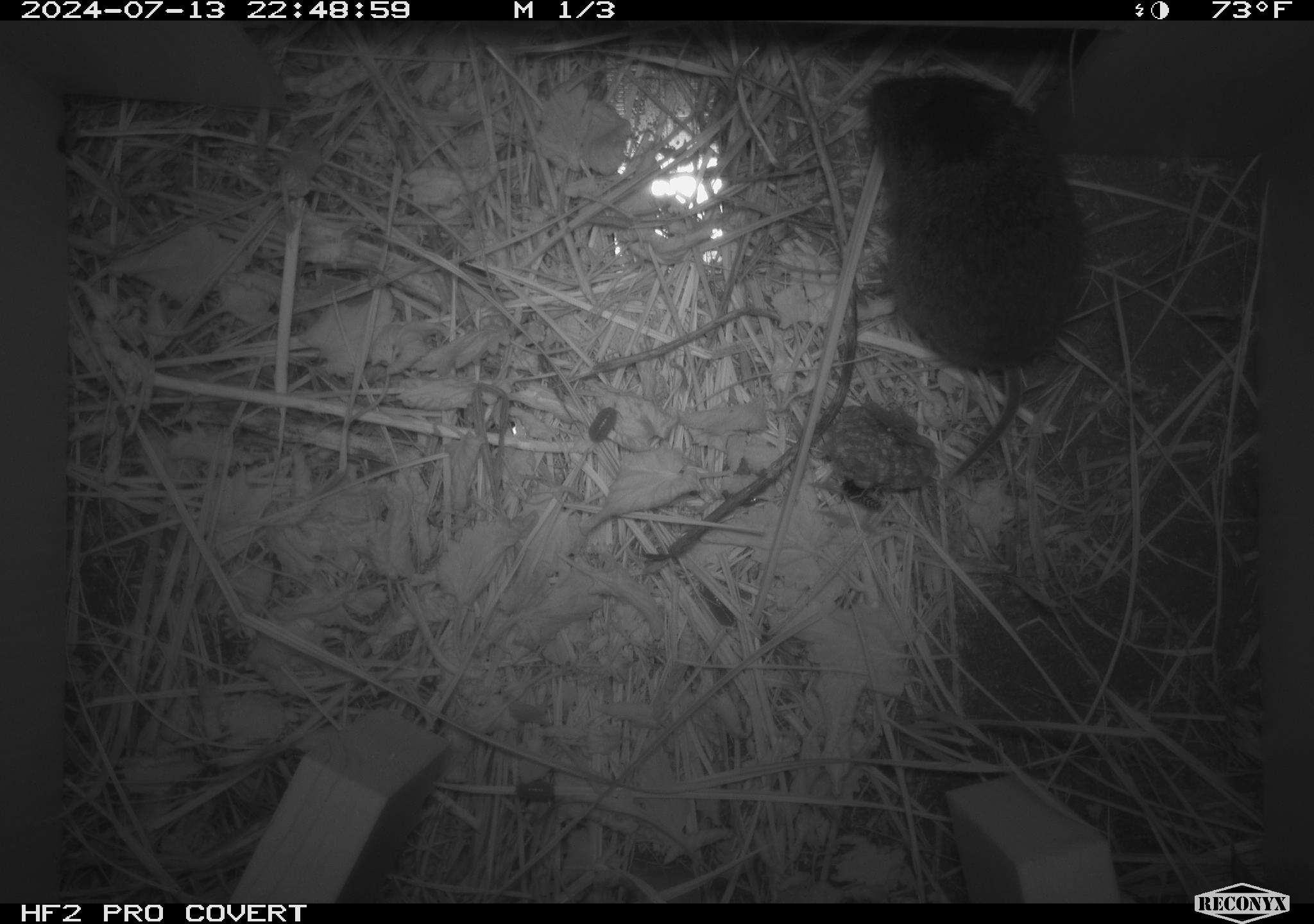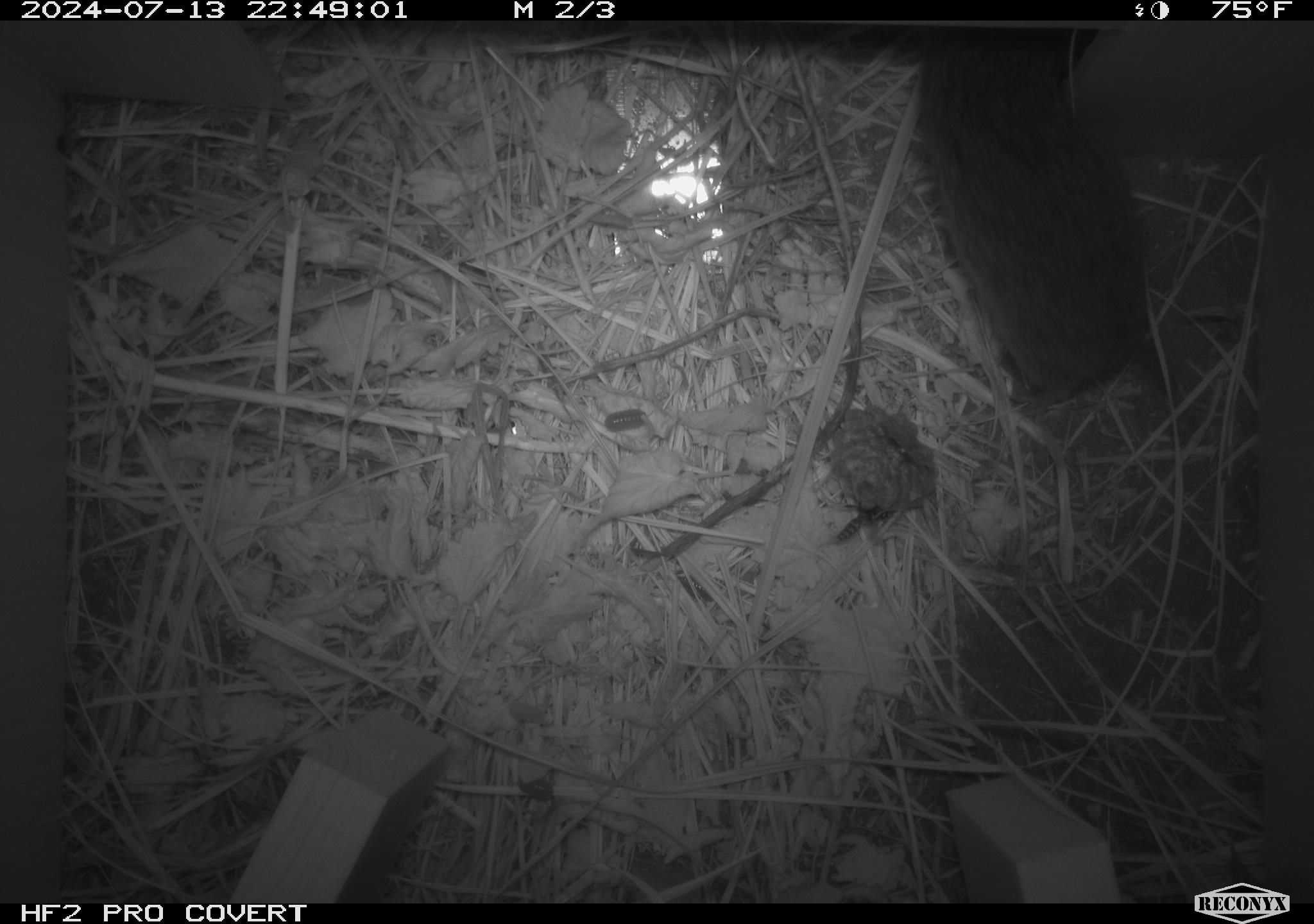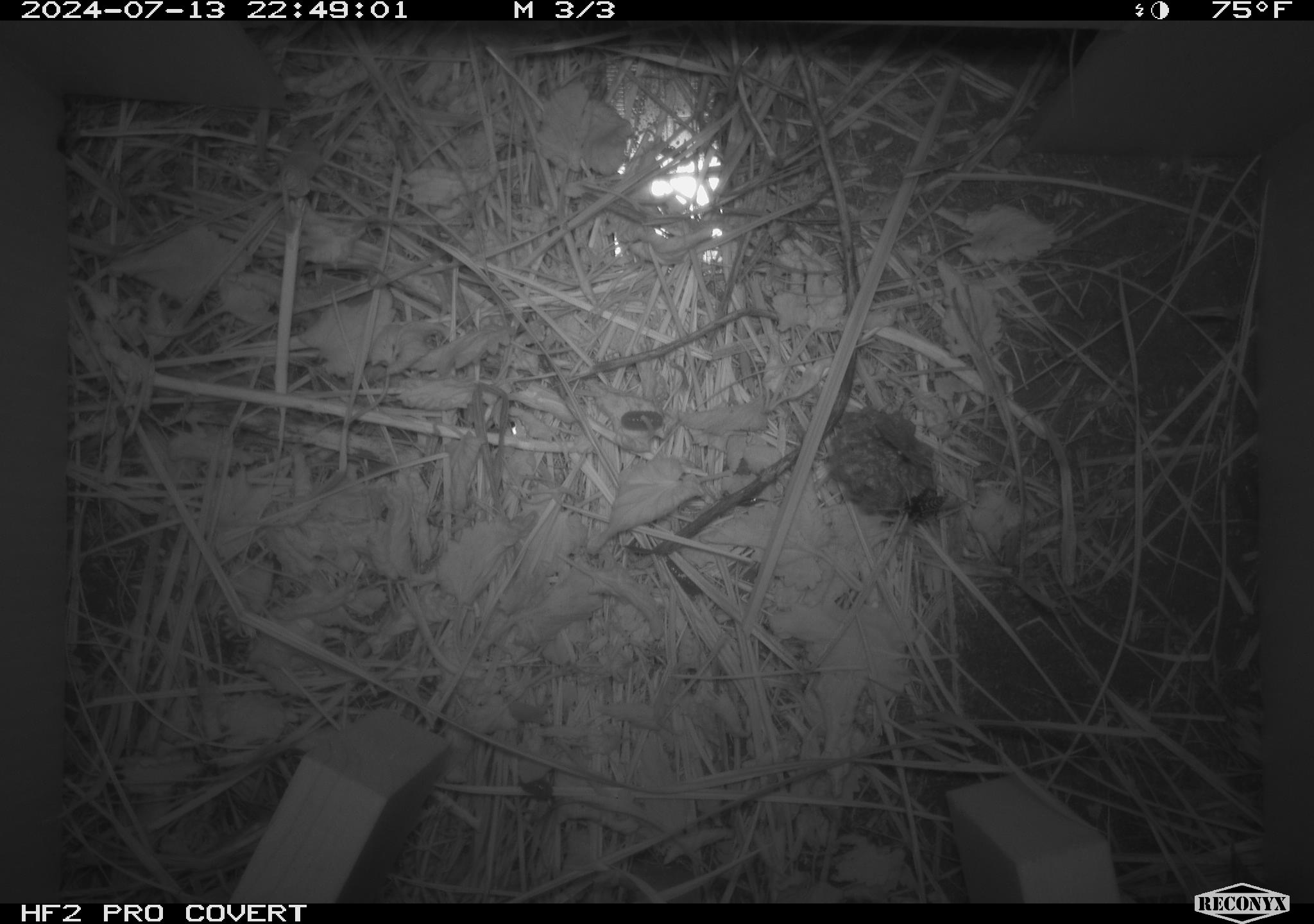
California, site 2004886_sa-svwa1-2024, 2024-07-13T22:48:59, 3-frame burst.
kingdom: Animalia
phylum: Arthropoda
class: Insecta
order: Hymenoptera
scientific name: Hymenoptera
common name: ants, bees, wasps, and sawflies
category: hymenoptera order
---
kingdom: Animalia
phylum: Chordata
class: Mammalia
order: Rodentia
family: Cricetidae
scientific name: Arvicolinae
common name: voles, lemmings, and muskrats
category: arvicolinae subfamily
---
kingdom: Animalia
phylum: Arthropoda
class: Malacostraca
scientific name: Malacostraca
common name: amphipods, crabs, isopods, krill, lobsters and shrimps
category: malacostracan